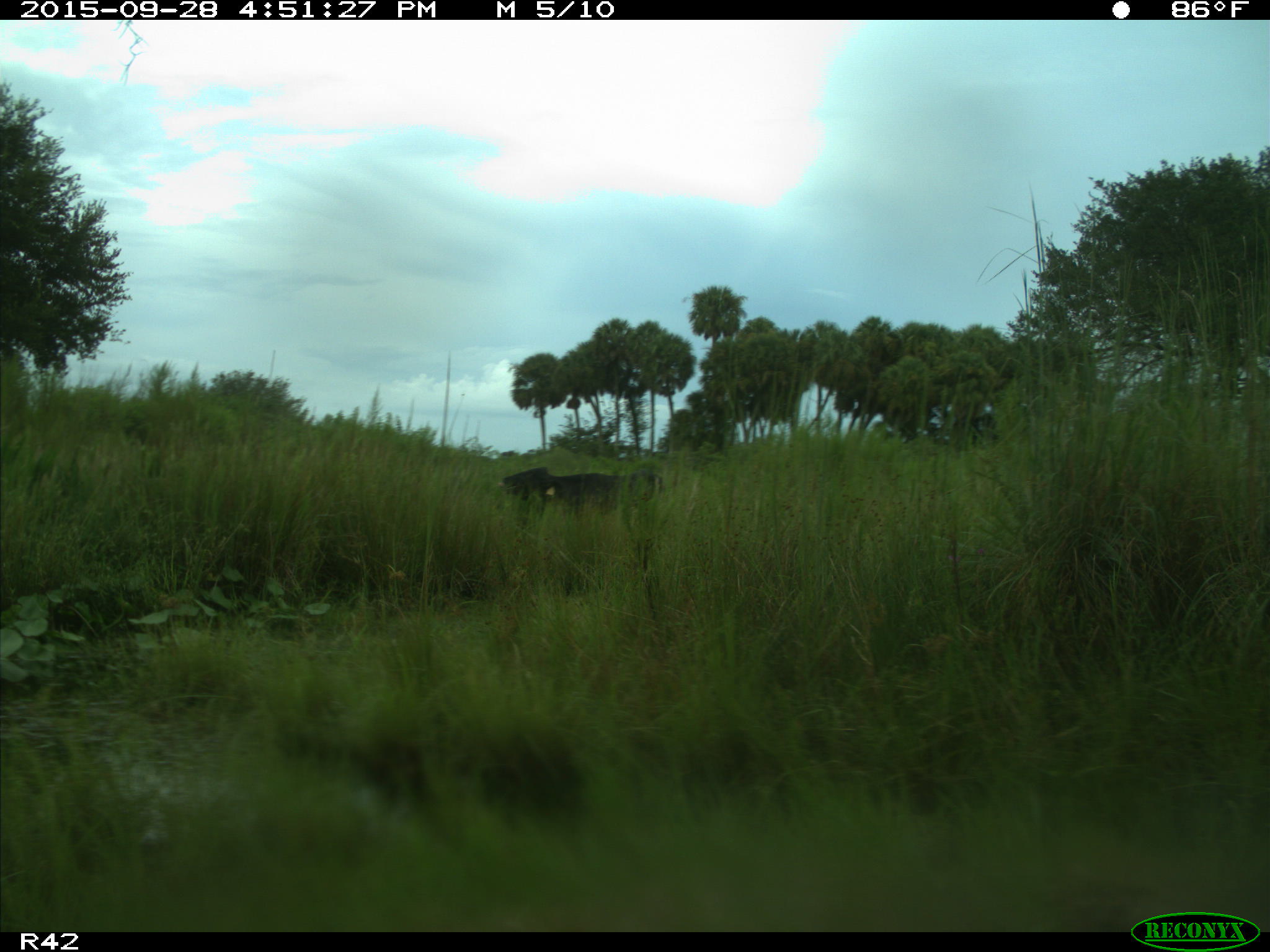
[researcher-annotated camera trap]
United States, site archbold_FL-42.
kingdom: Animalia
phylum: Chordata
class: Mammalia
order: Artiodactyla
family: Bovidae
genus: Bos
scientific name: Bos taurus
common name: domestic cow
Bos taurus (domestic cow).